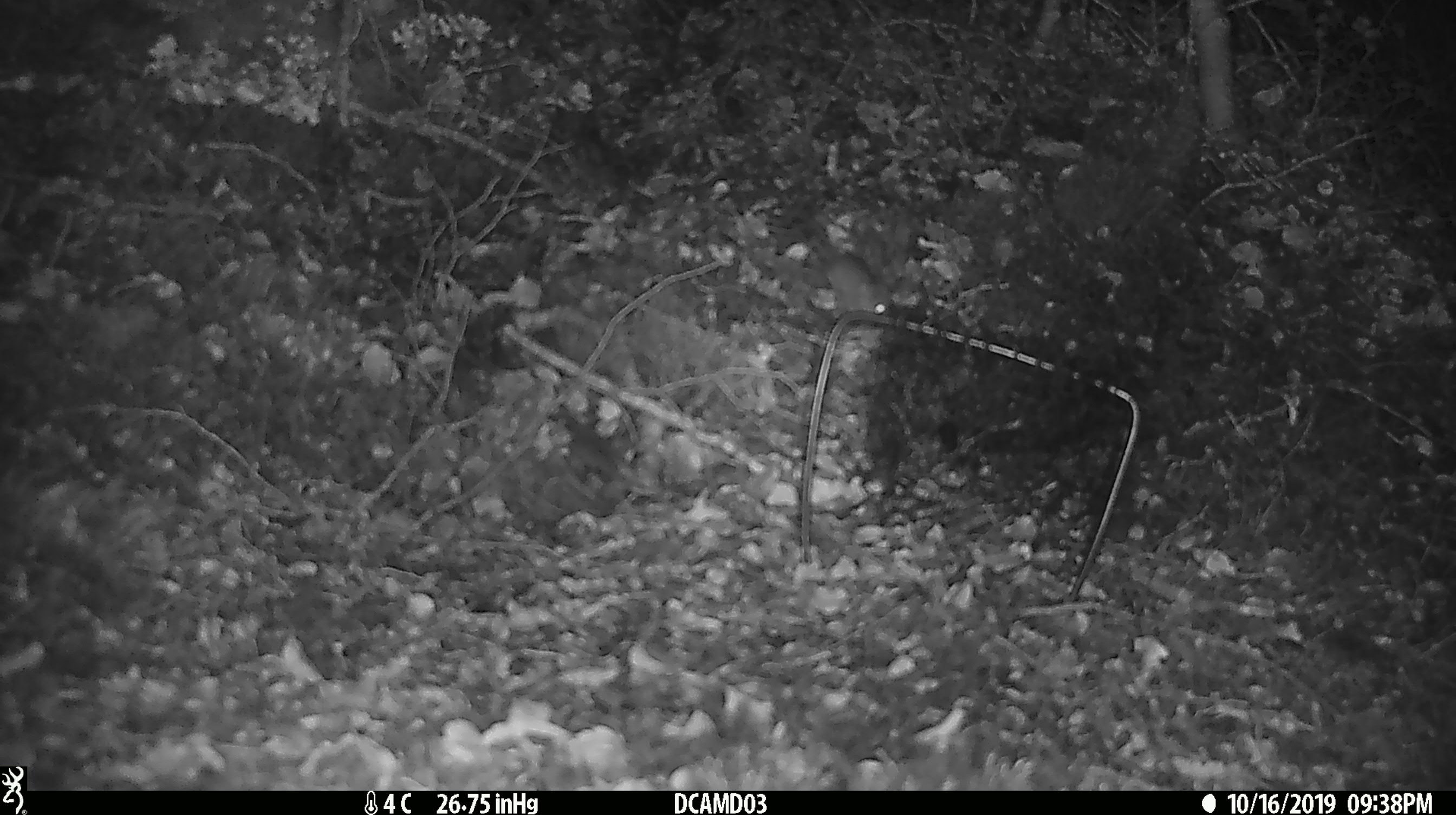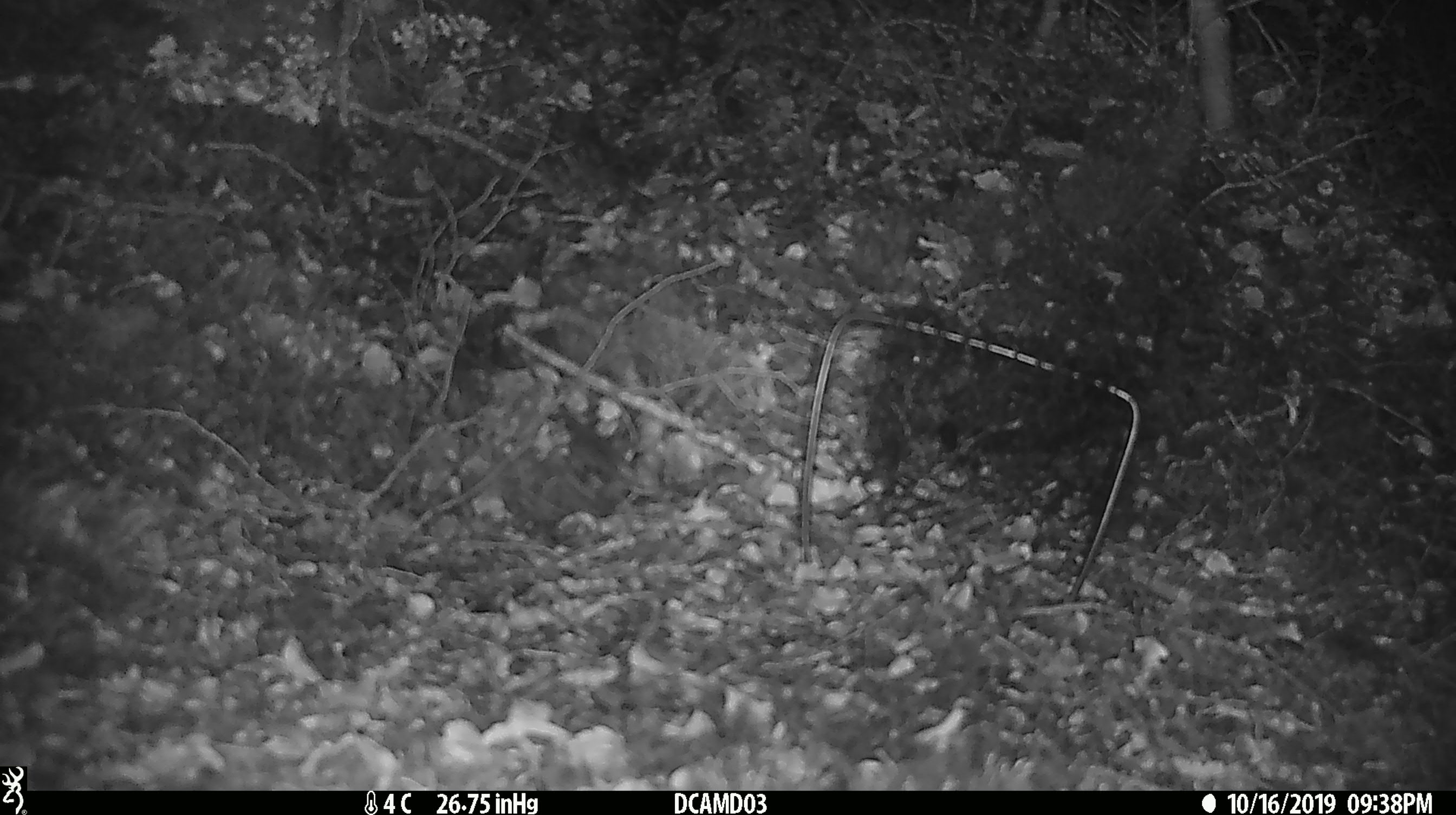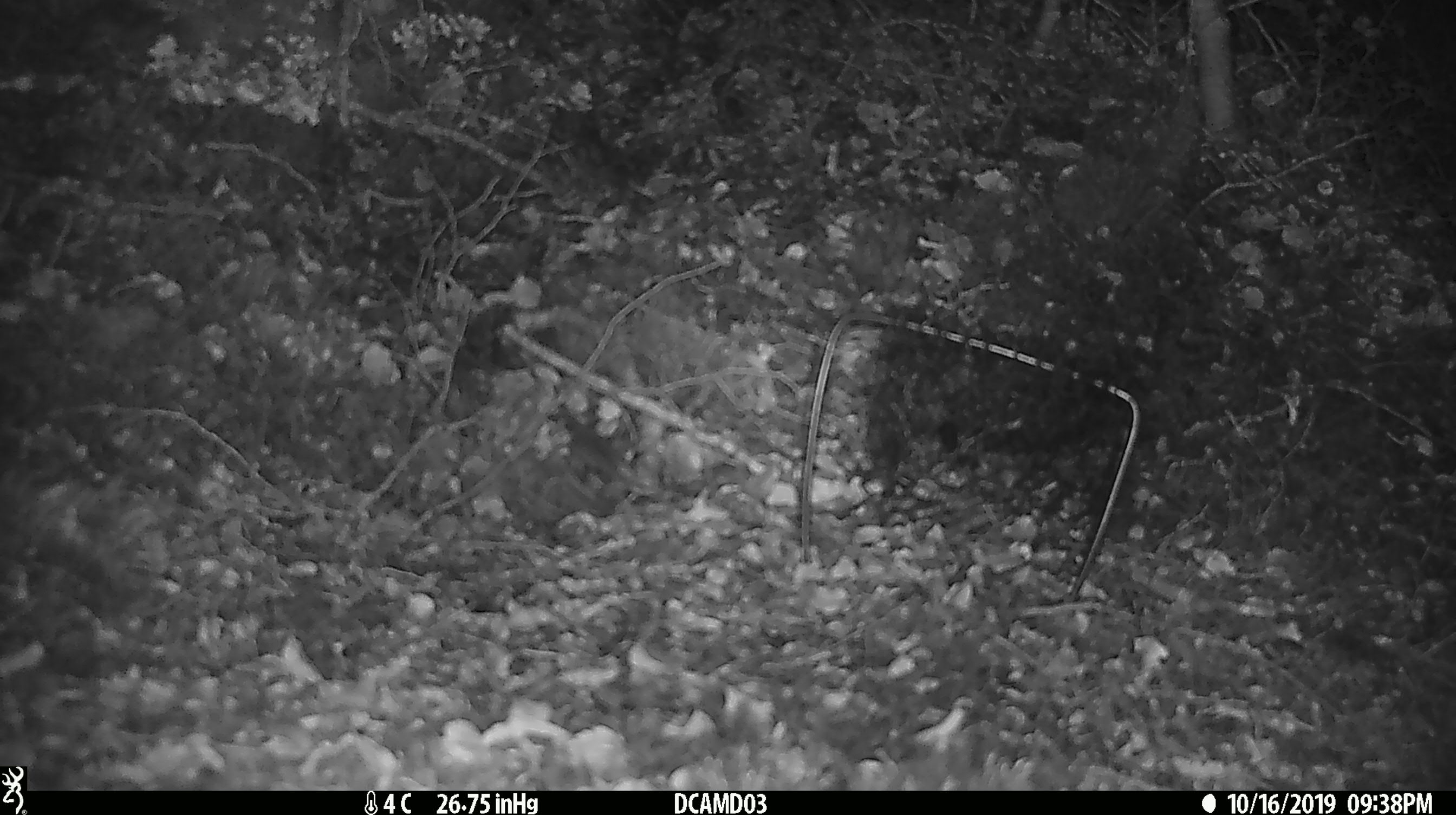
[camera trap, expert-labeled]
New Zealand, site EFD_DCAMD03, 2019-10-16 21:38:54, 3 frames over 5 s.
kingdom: Animalia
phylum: Chordata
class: Mammalia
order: Rodentia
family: Muridae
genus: Mus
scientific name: Mus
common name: mouse